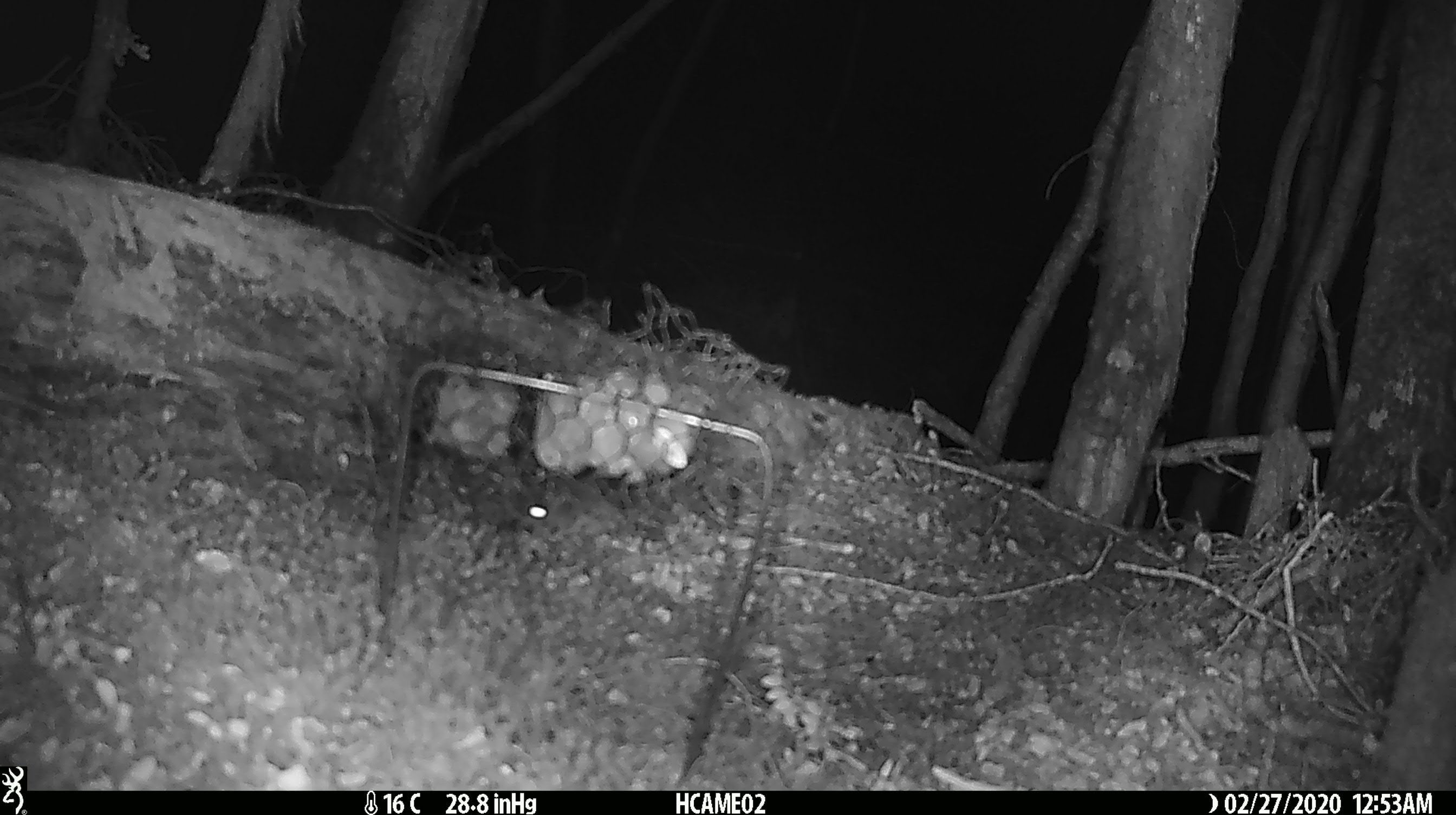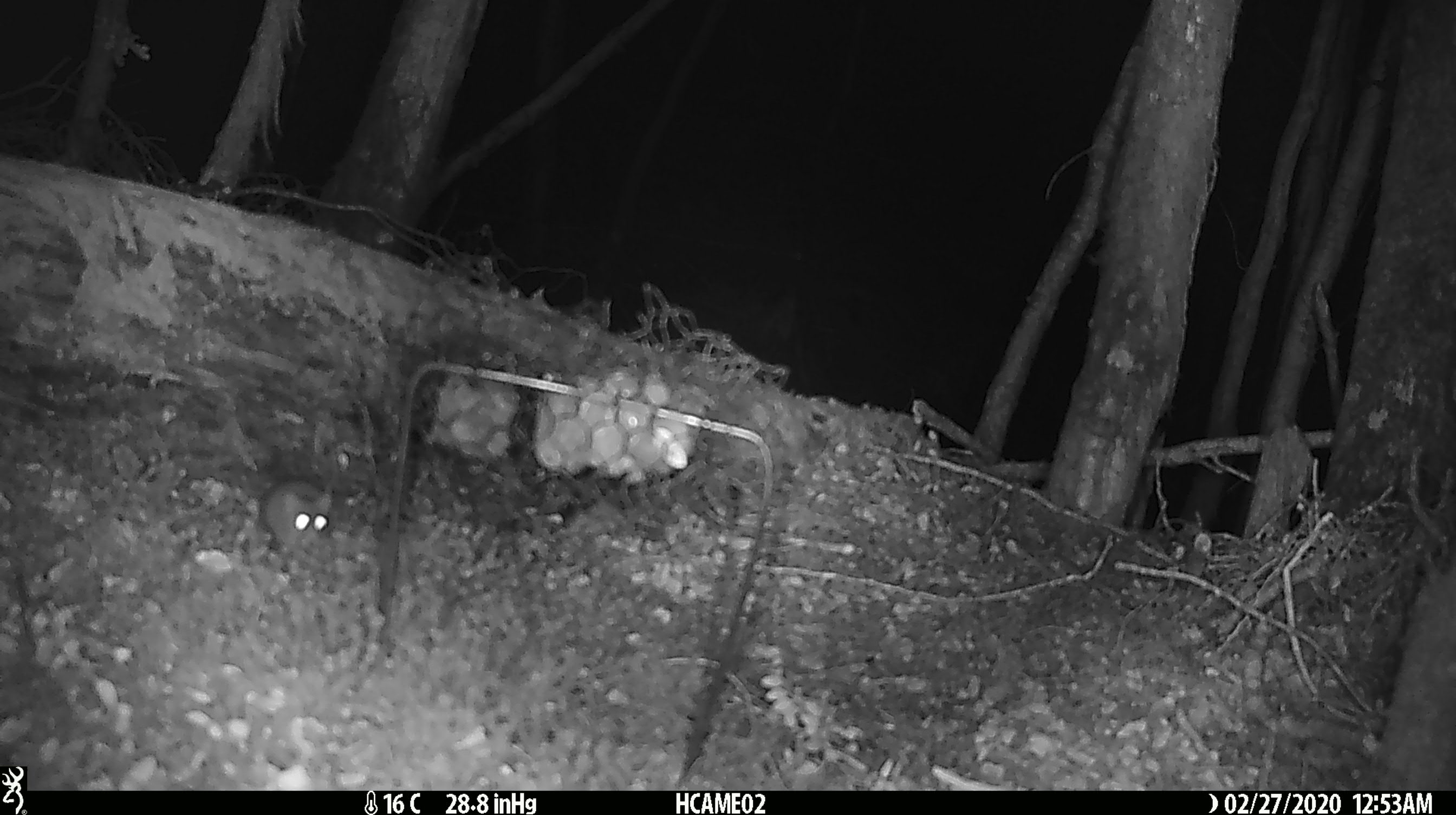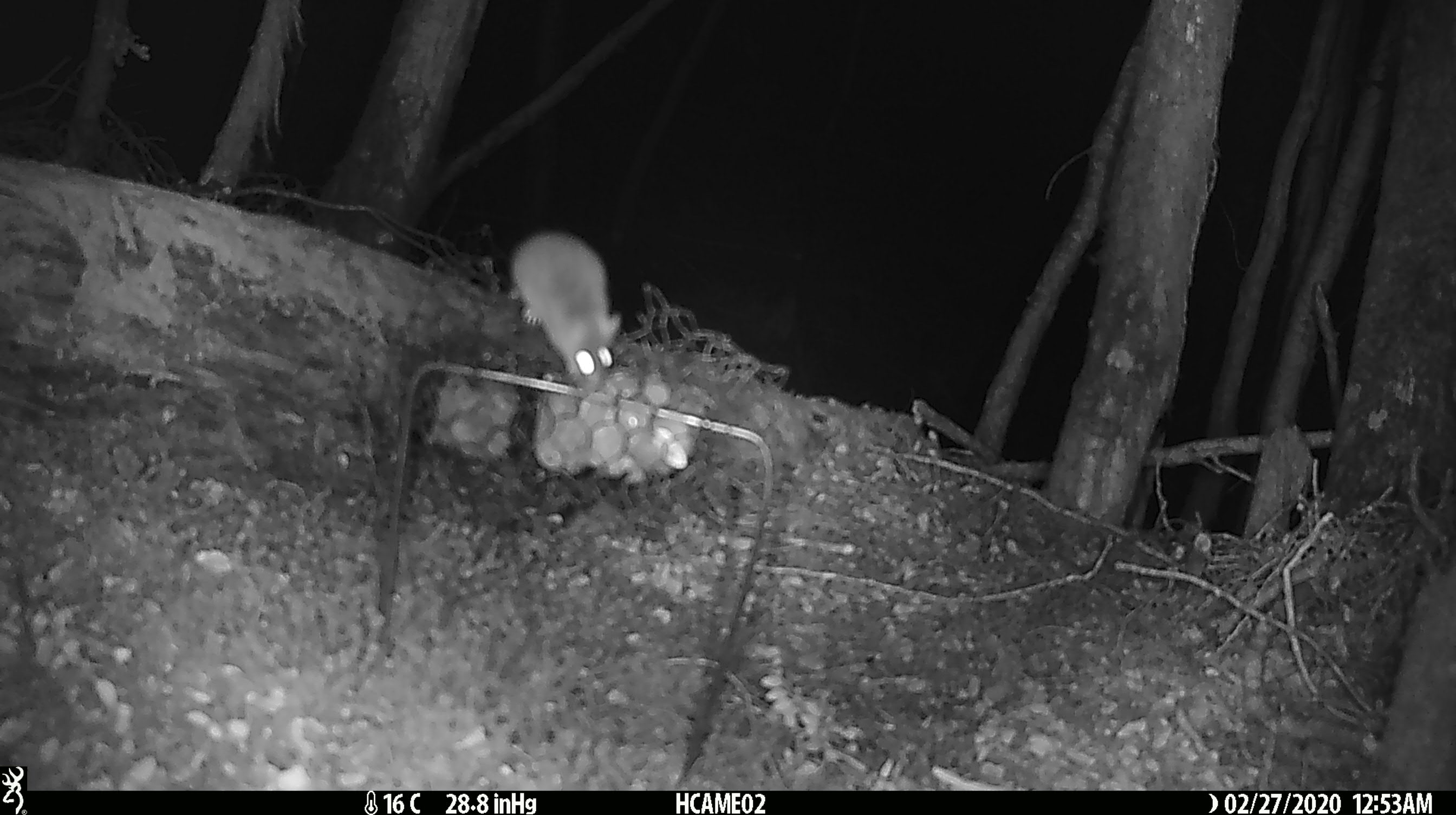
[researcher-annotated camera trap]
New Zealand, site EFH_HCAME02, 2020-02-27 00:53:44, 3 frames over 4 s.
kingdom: Animalia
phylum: Chordata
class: Mammalia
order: Rodentia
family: Muridae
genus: Mus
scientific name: Mus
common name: mouse